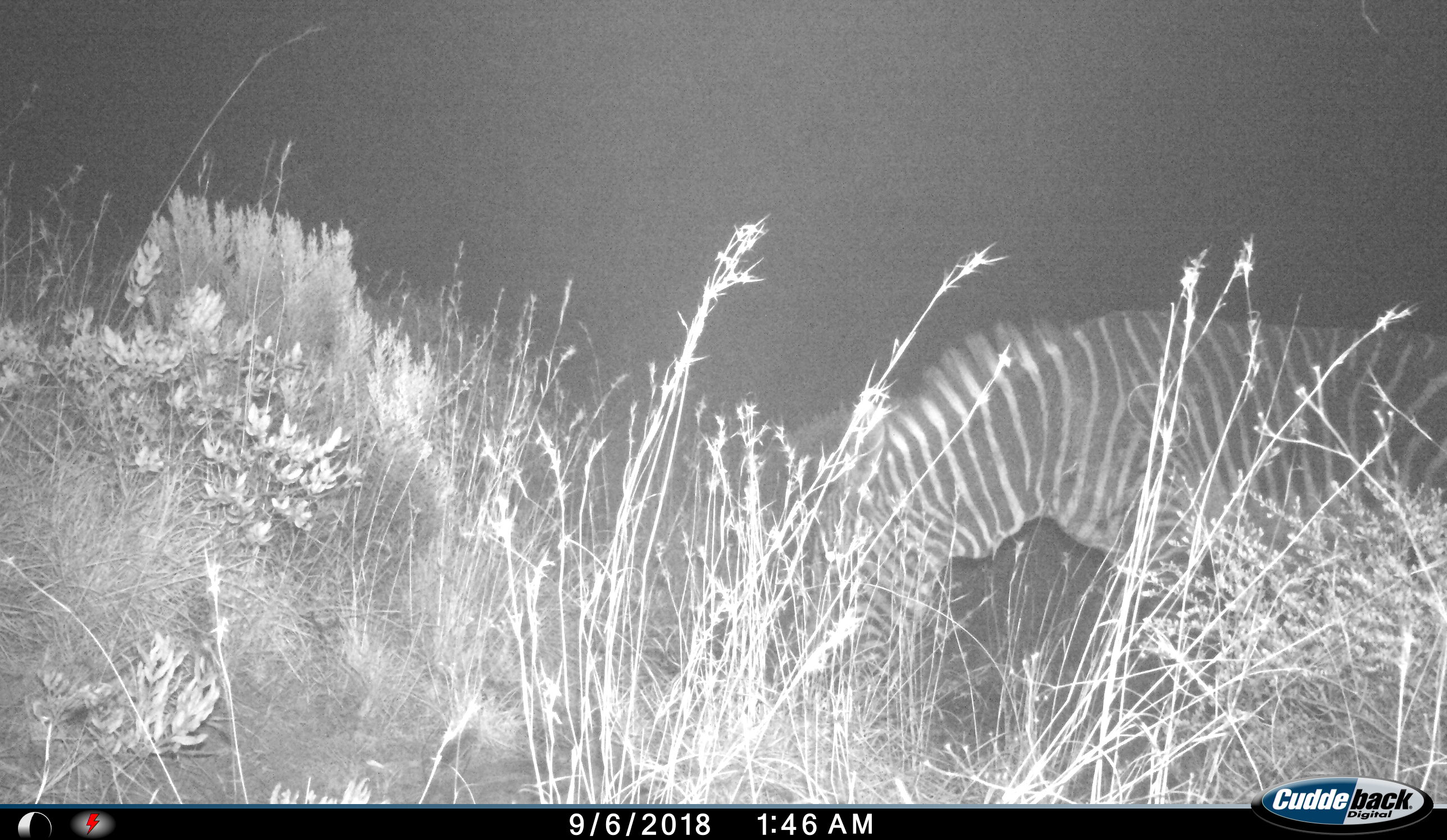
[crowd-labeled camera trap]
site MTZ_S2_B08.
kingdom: Animalia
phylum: Chordata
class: Mammalia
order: Perissodactyla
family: Equidae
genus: Equus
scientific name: Equus zebra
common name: mountain zebra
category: zebramountain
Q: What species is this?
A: Zebramountain (mountain zebra) (Equus zebra).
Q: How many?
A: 1.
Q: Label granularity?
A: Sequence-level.